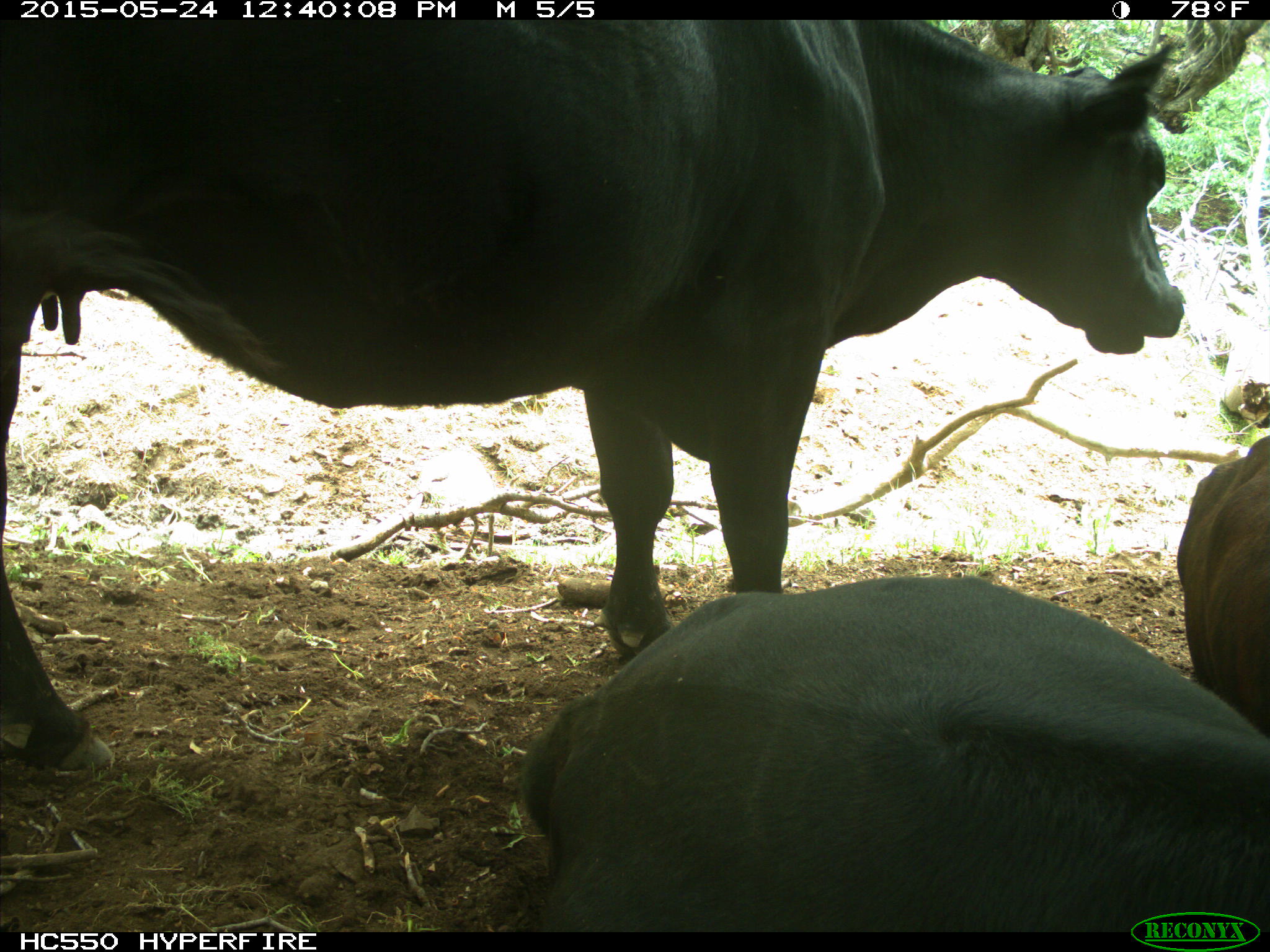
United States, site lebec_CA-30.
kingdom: Animalia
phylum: Chordata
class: Mammalia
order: Artiodactyla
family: Bovidae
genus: Bos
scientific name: Bos taurus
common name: domestic cow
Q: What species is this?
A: Bos taurus (domestic cow).